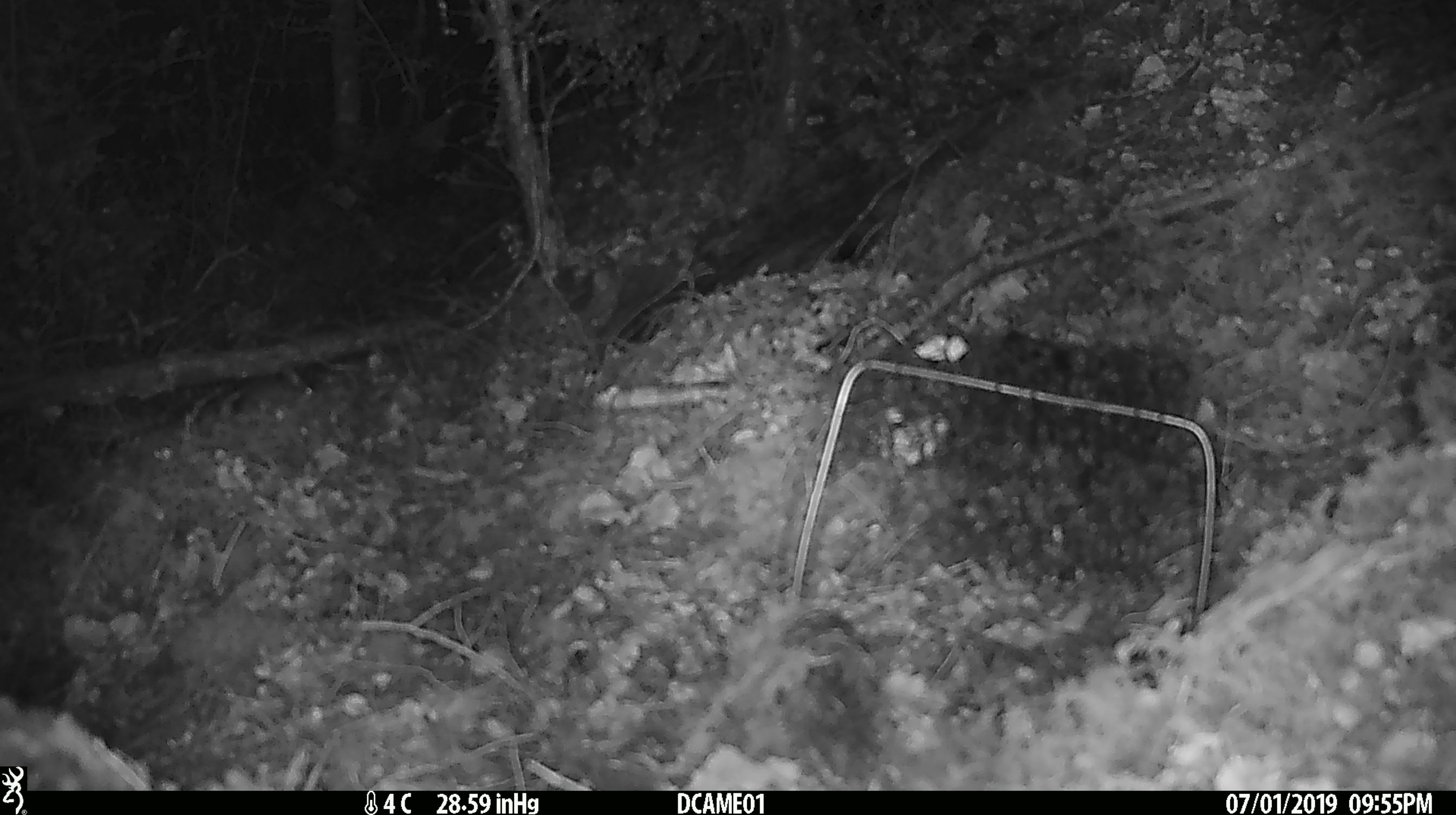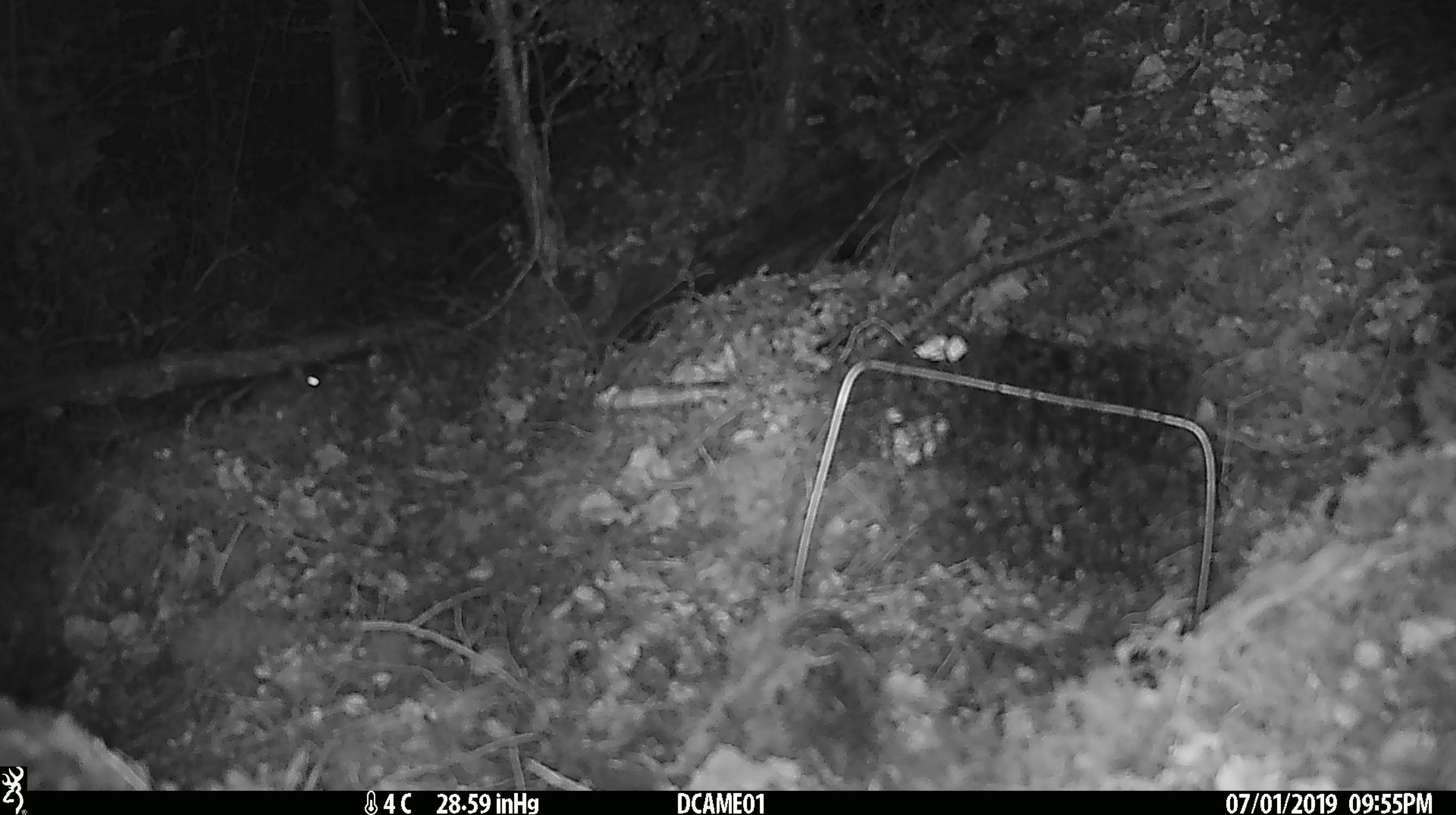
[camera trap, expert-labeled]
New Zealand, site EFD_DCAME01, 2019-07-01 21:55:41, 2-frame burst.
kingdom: Animalia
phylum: Chordata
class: Mammalia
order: Rodentia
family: Muridae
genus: Mus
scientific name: Mus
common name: mouse